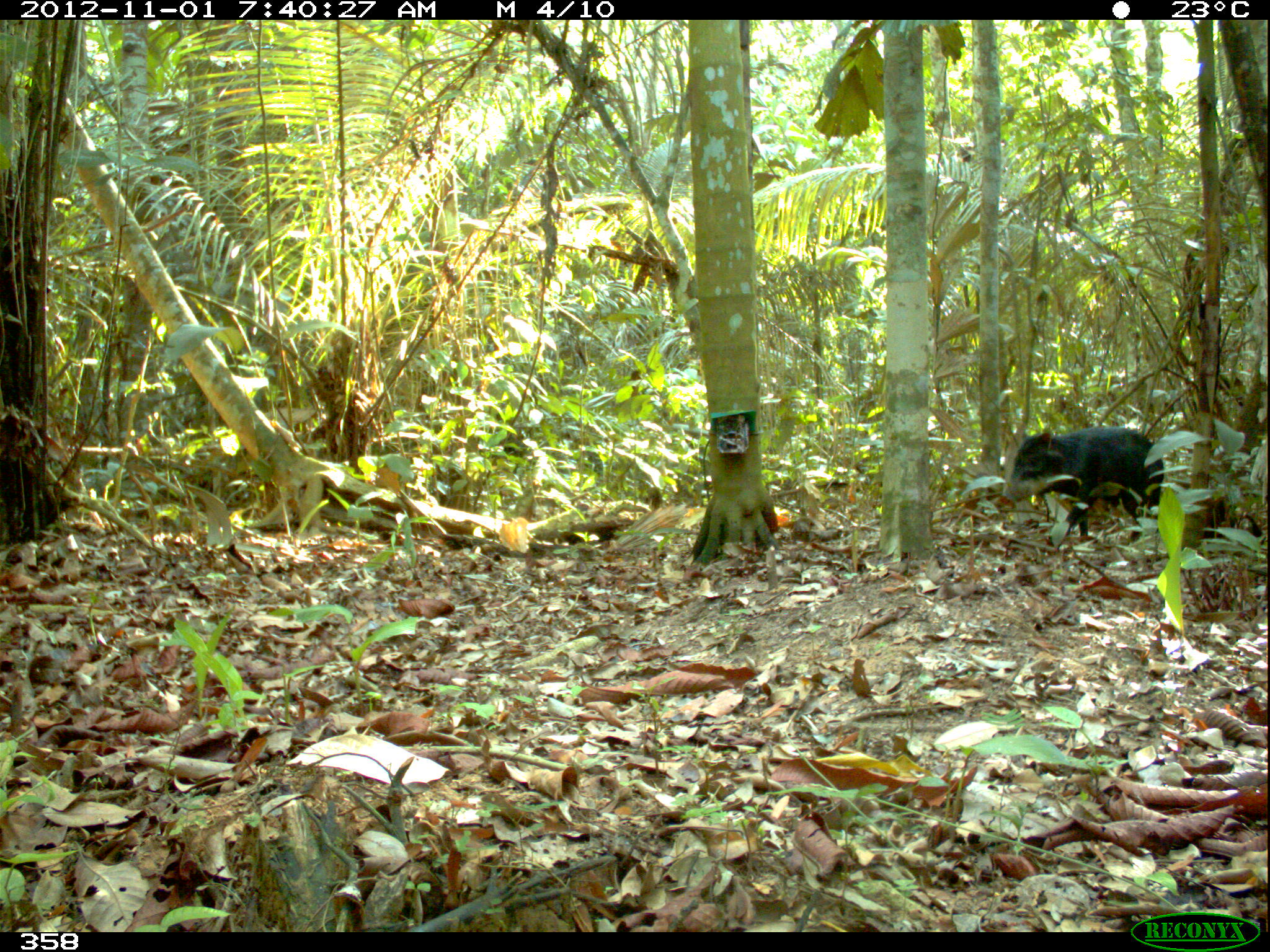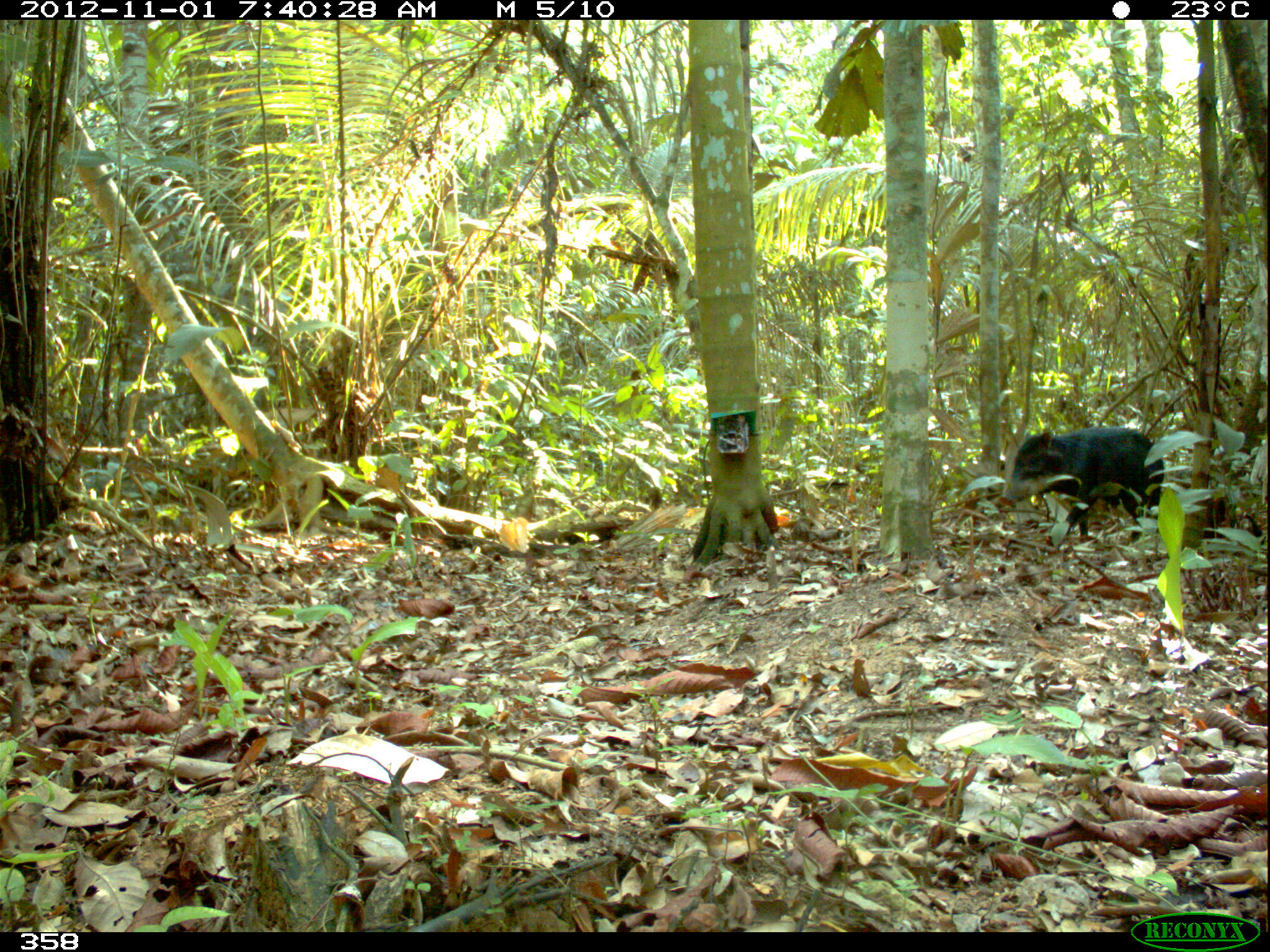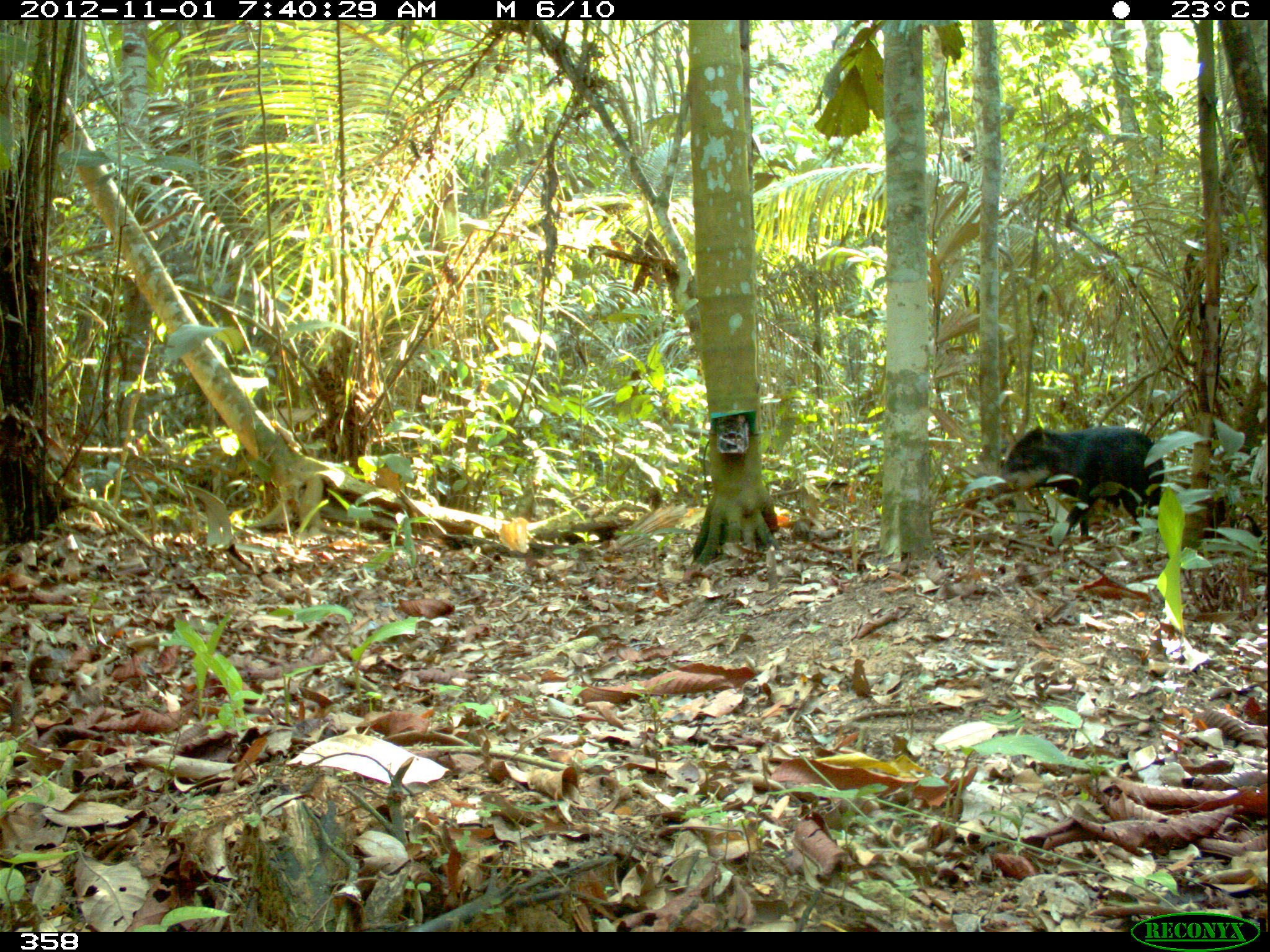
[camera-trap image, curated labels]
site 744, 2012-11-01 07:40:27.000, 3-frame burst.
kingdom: Animalia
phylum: Chordata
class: Mammalia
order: Artiodactyla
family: Tayassuidae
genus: Tayassu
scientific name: Tayassu pecari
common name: white-lipped peccary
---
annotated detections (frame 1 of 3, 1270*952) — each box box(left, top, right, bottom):
tayassu pecari: box(999, 423, 1169, 557)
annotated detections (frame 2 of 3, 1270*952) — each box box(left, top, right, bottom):
tayassu pecari: box(996, 425, 1165, 551)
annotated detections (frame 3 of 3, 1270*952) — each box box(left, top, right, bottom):
tayassu pecari: box(1000, 425, 1164, 545)